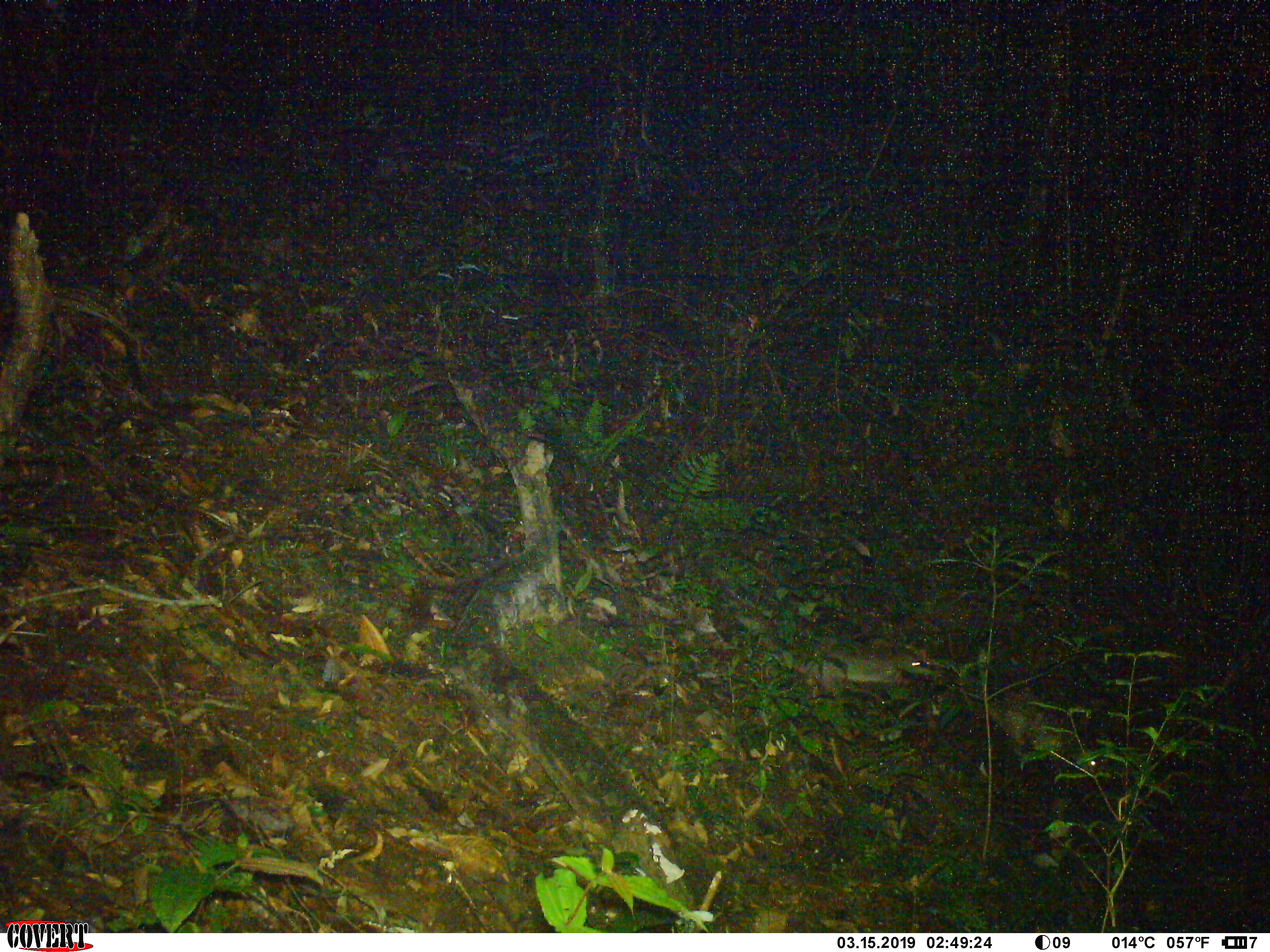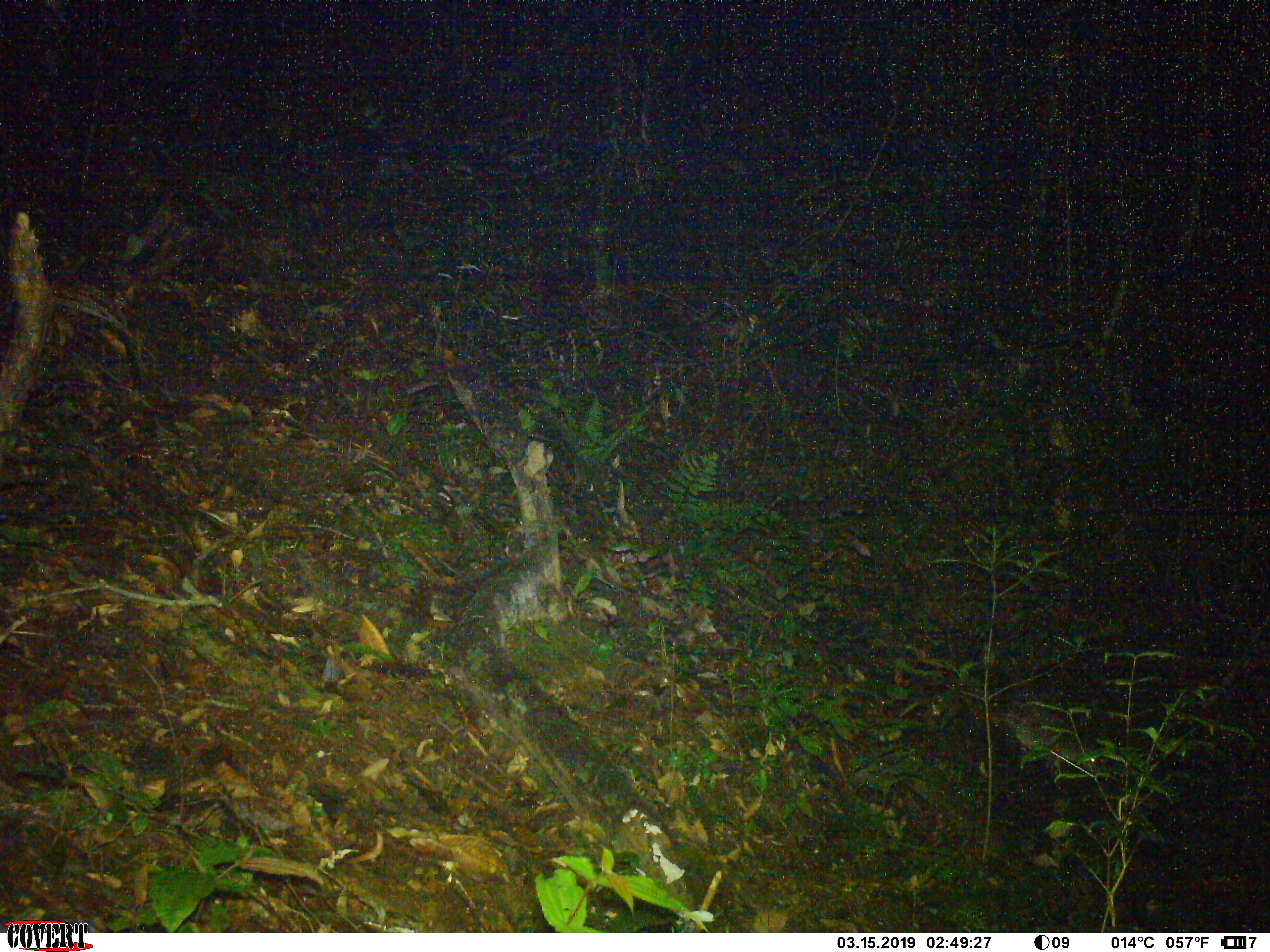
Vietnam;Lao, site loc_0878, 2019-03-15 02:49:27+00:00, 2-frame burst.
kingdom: Animalia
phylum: Chordata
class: Mammalia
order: Rodentia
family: Hystricidae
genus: Atherurus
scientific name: Atherurus macrourus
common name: asiatic brush-tailed porcupine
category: asiatic brush tailed porcupine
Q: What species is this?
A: Asiatic brush tailed porcupine (asiatic brush-tailed porcupine) (Atherurus macrourus).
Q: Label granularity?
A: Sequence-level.